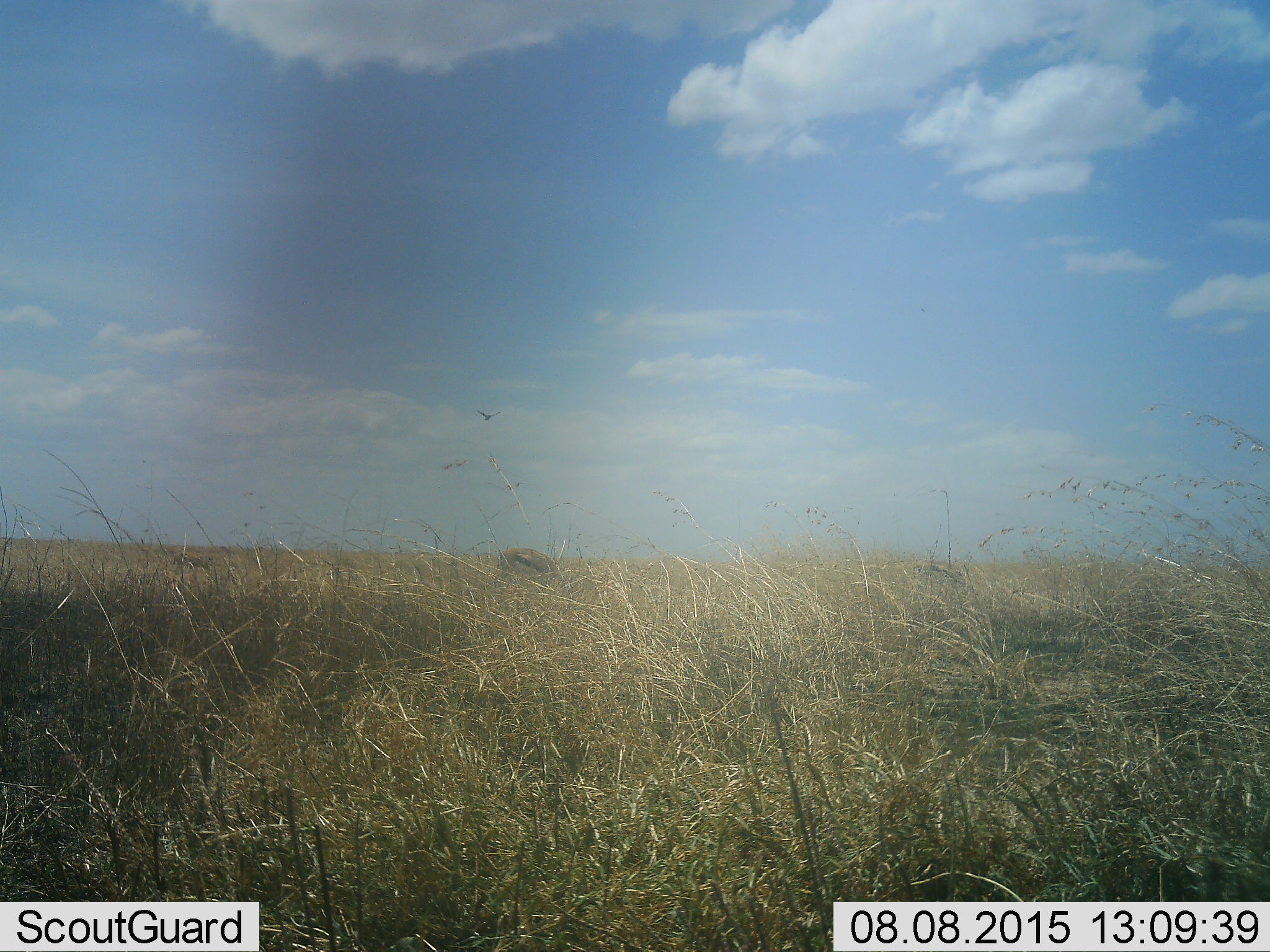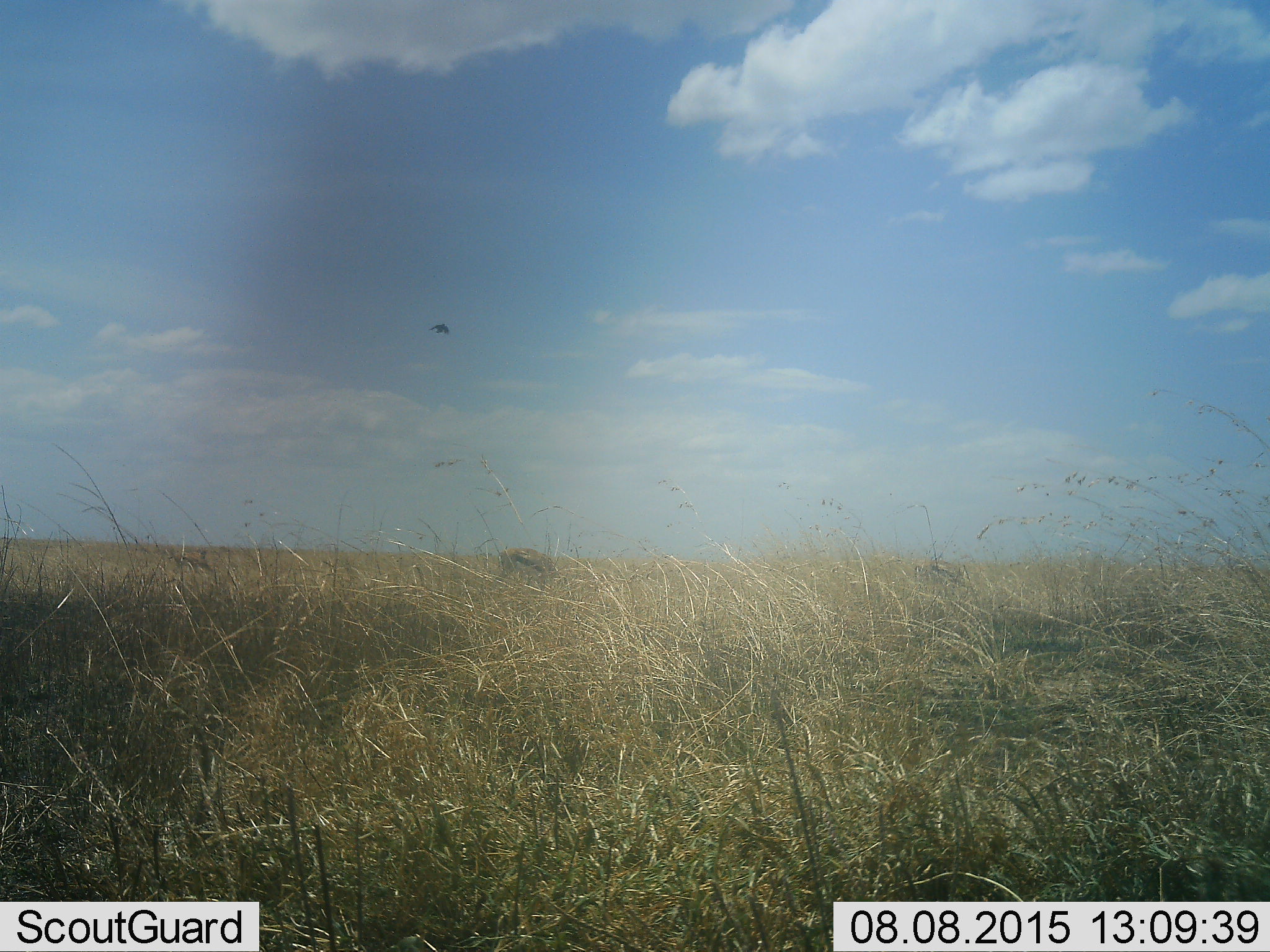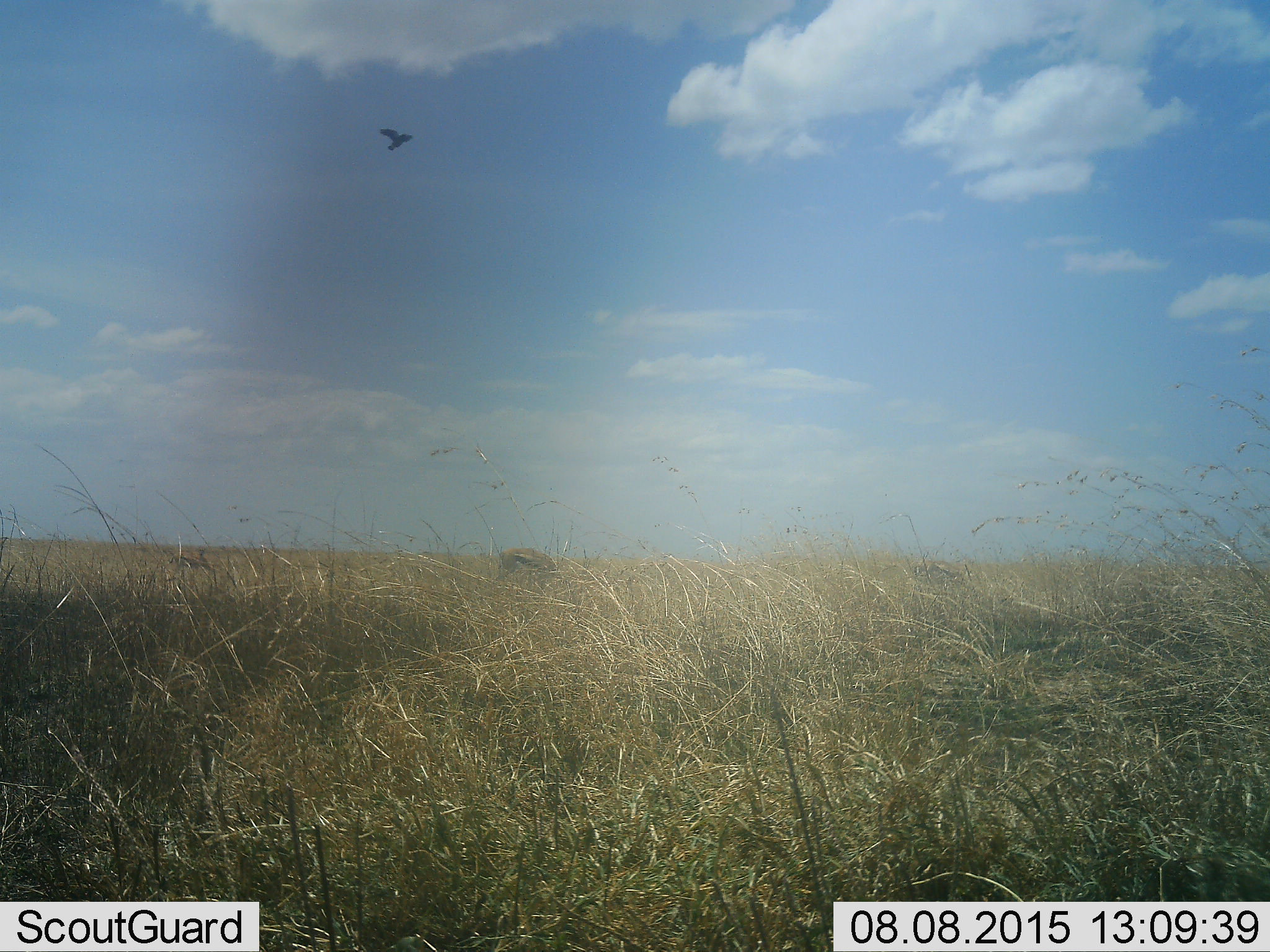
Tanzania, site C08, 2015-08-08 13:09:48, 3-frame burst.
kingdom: Animalia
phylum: Chordata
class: Mammalia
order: Artiodactyla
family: Bovidae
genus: Eudorcas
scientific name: Eudorcas thomsonii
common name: thomson's gazelle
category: gazellethomsons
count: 2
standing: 50%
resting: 0%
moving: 0%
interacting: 0%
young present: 0%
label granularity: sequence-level